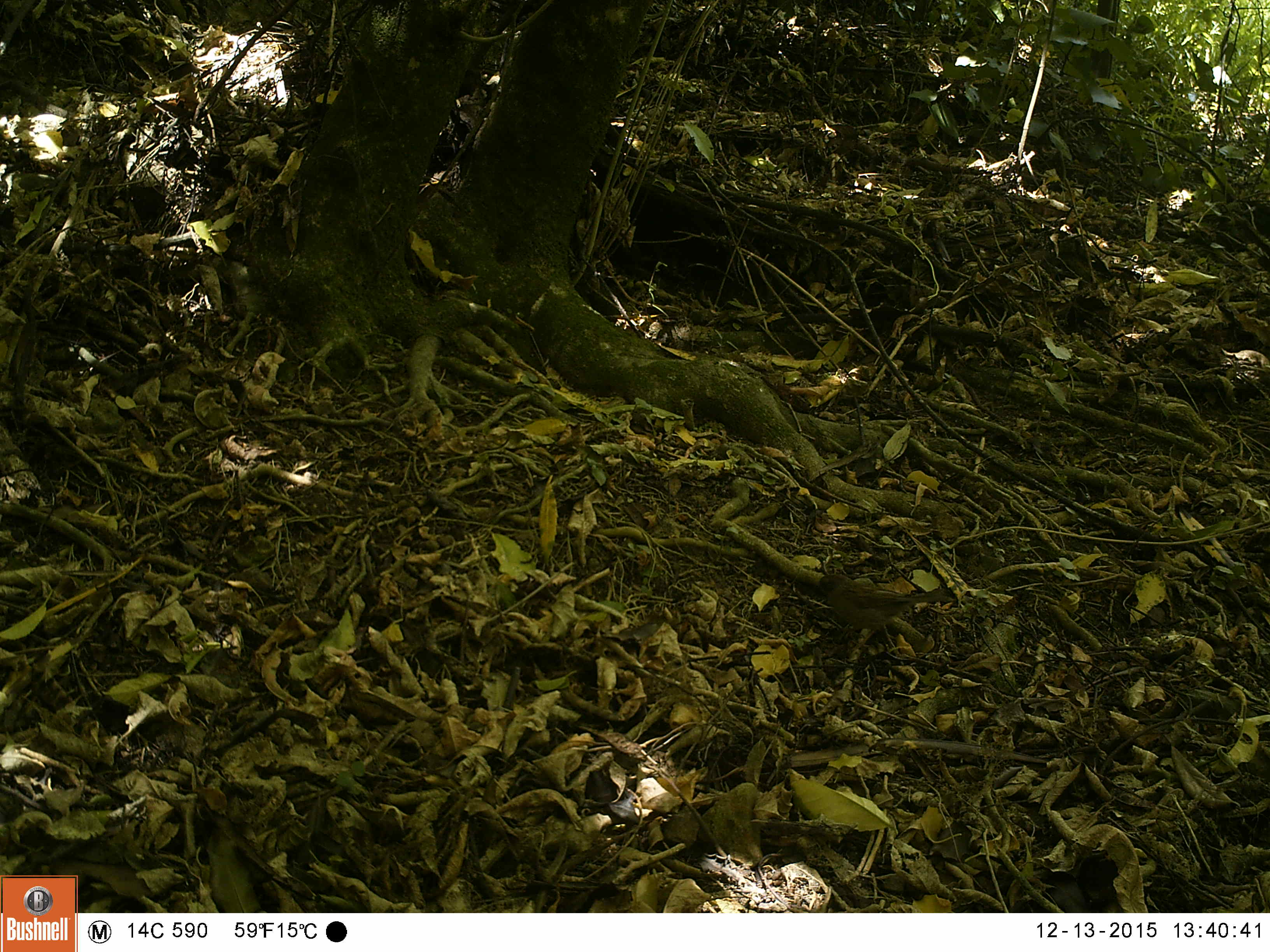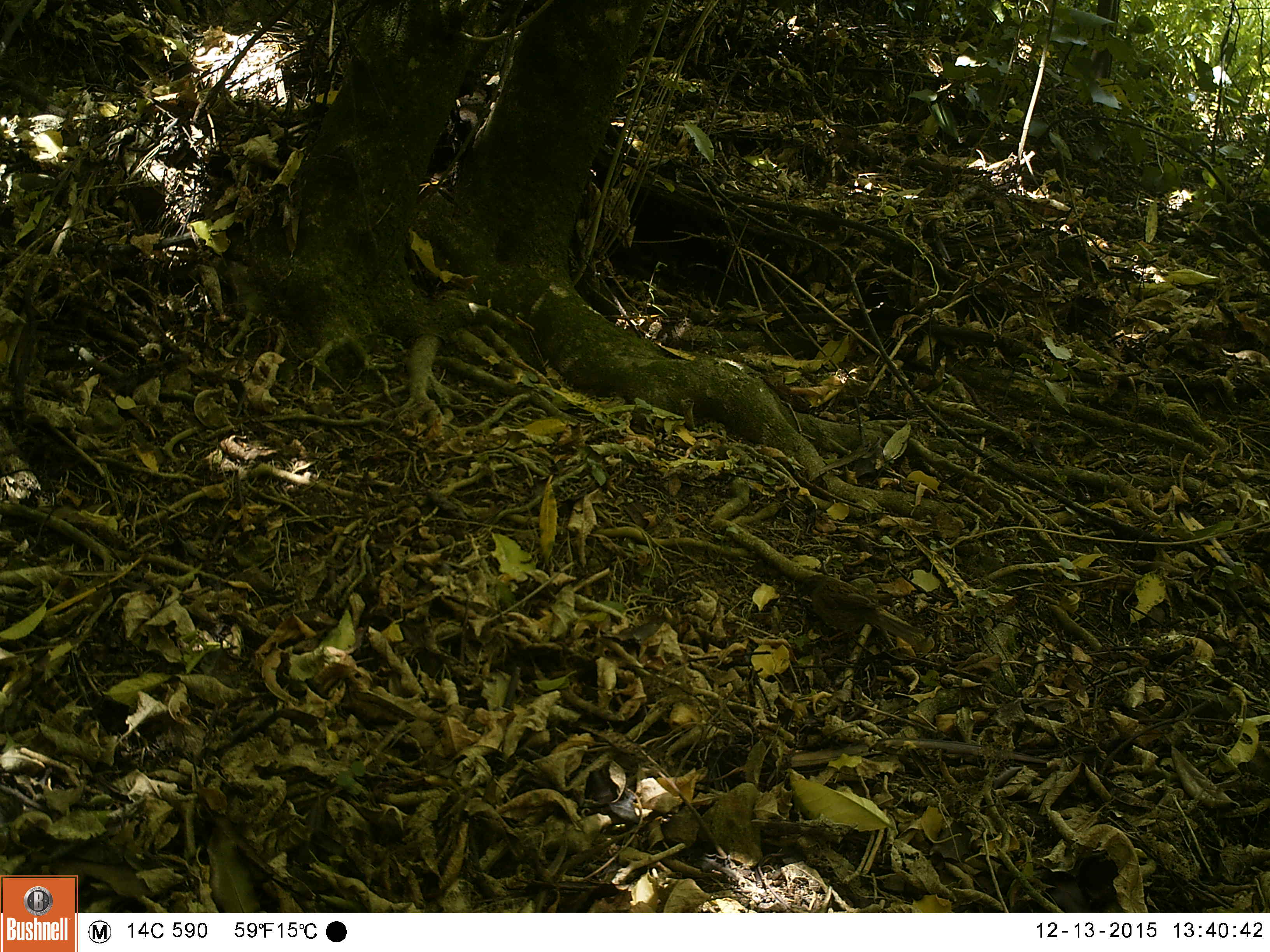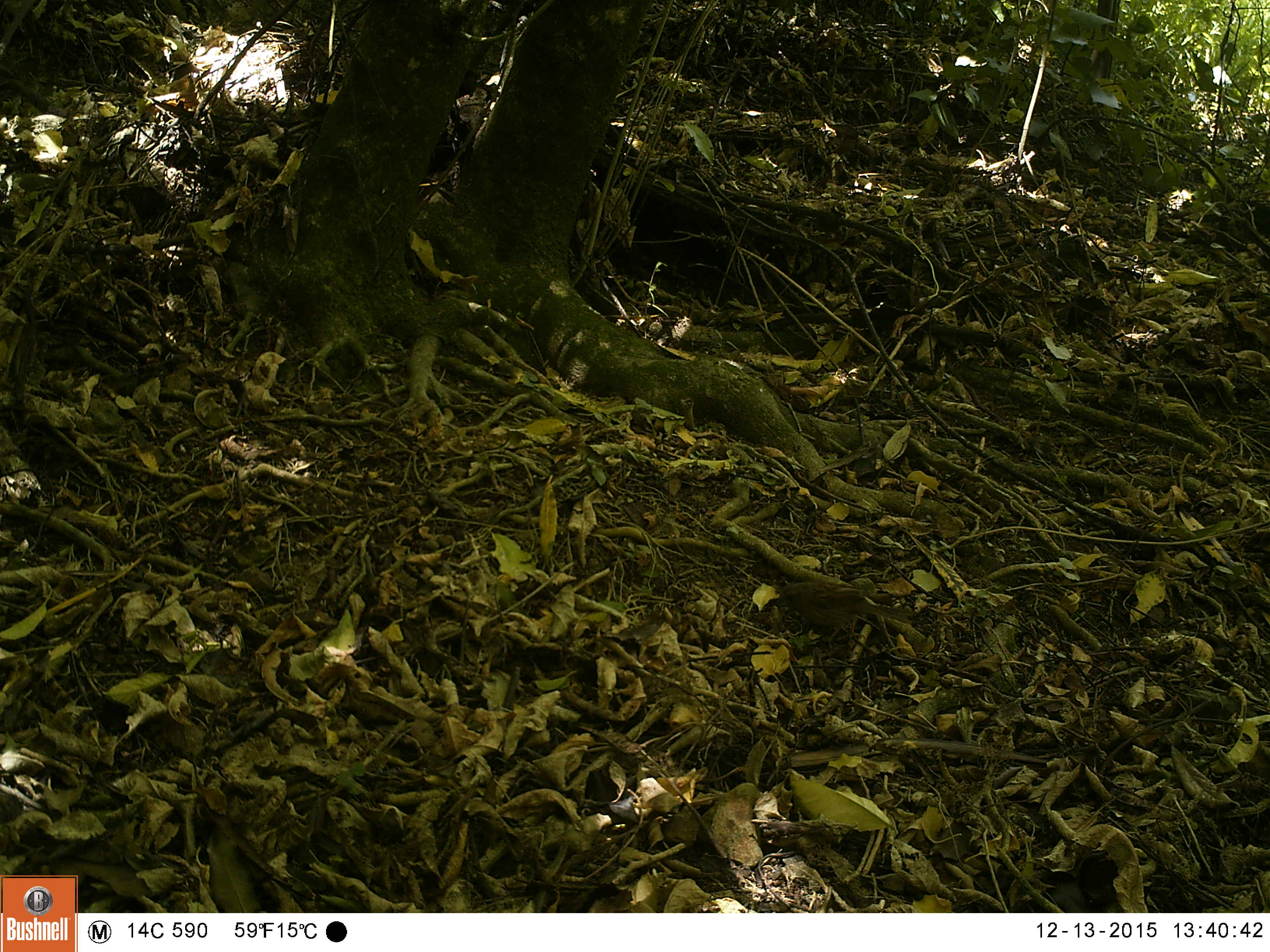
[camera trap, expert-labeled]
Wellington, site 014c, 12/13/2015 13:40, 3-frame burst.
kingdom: Animalia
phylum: Chordata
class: Aves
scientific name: Aves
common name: bird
Bird (Aves).